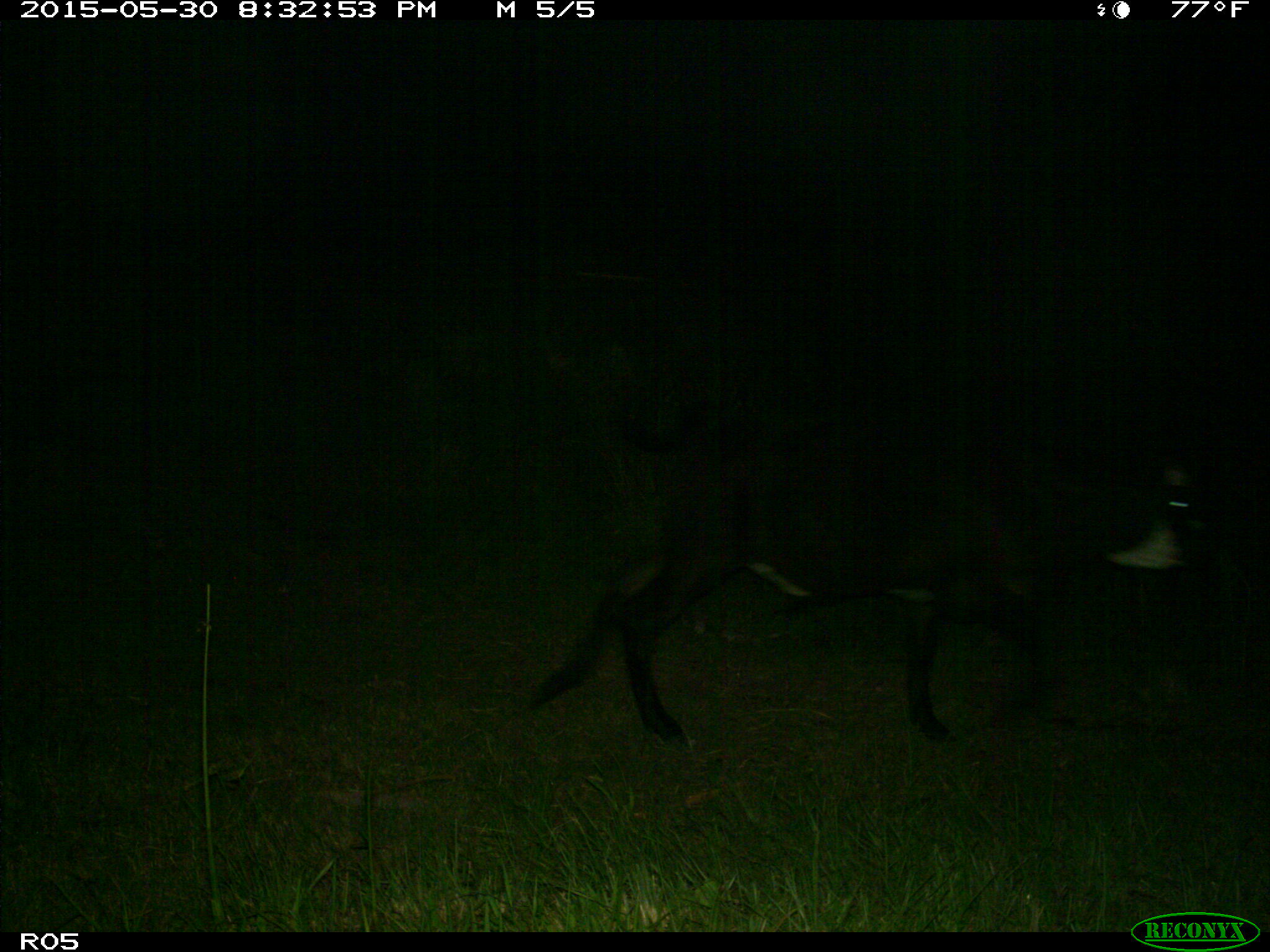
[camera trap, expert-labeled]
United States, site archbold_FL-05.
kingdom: Animalia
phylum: Chordata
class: Mammalia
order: Artiodactyla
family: Bovidae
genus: Bos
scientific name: Bos taurus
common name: domestic cow